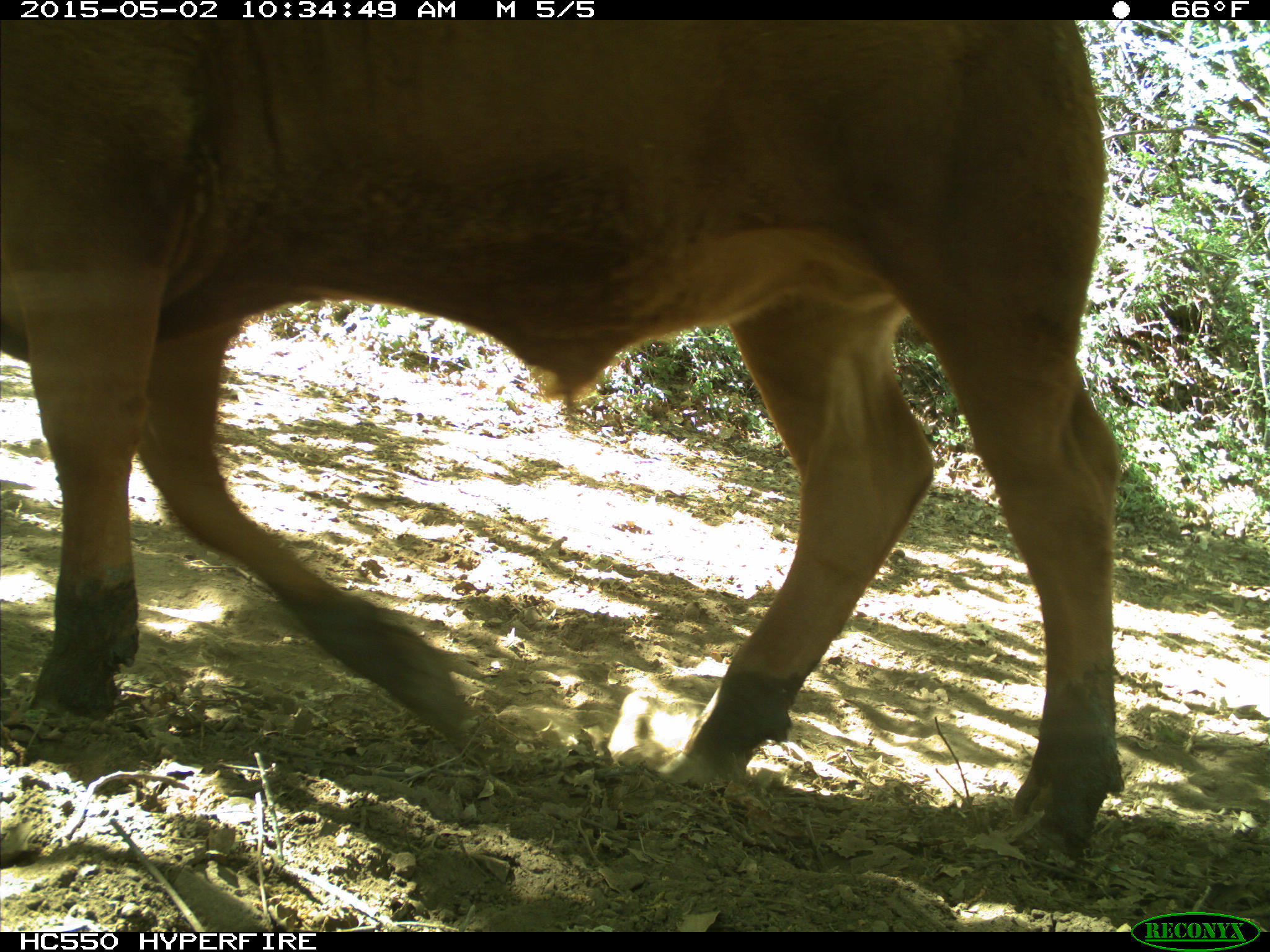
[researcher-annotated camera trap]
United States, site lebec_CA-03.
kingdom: Animalia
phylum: Chordata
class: Mammalia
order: Artiodactyla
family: Bovidae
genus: Bos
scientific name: Bos taurus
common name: domestic cow